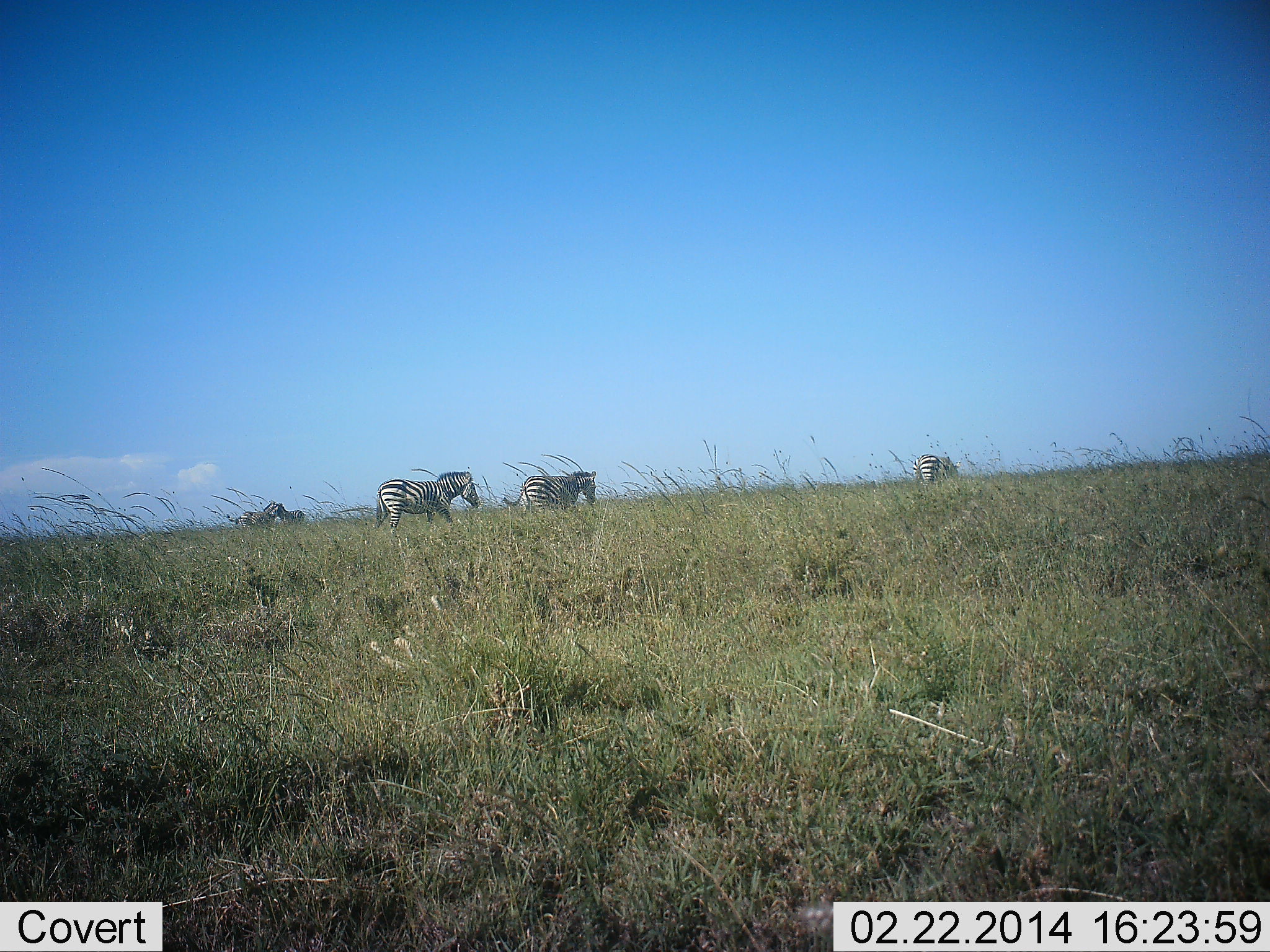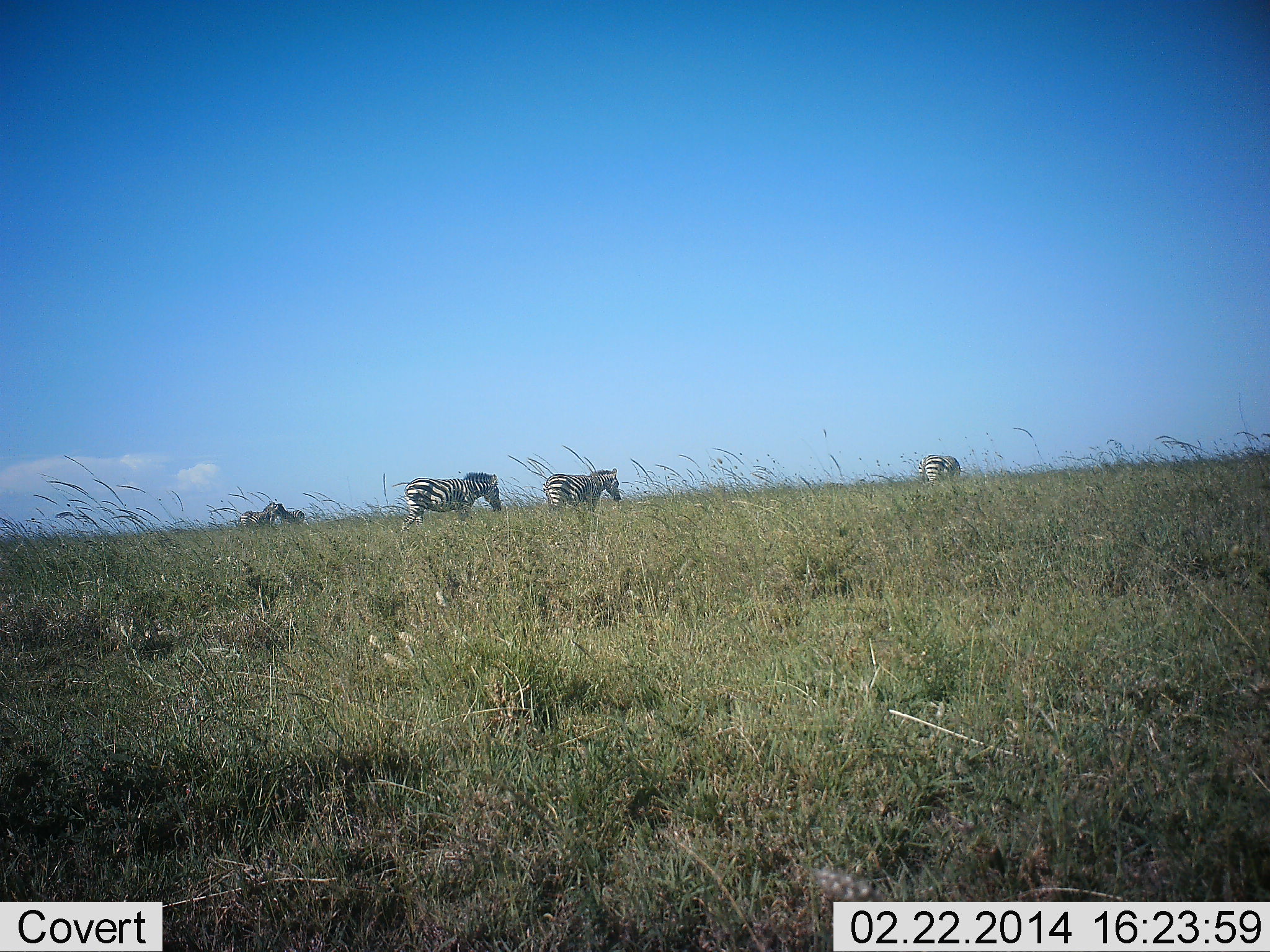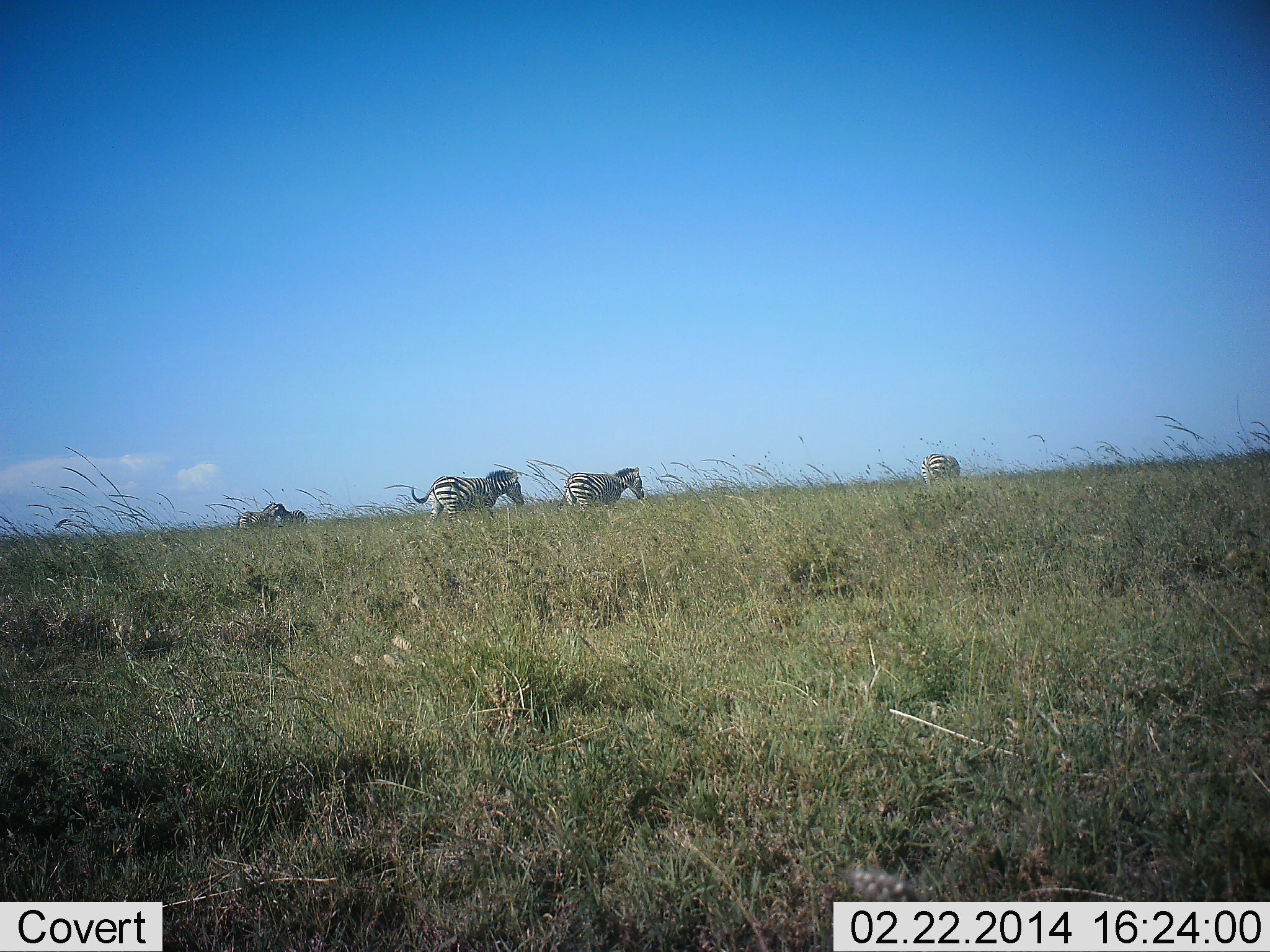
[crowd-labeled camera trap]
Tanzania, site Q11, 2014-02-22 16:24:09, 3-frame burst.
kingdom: Animalia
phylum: Chordata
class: Mammalia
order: Perissodactyla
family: Equidae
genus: Equus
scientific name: Equus quagga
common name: plains zebra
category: zebra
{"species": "zebra (plains zebra) (Equus quagga)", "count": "5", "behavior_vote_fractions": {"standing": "70%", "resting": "0%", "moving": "80%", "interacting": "10%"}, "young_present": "0%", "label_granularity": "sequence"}